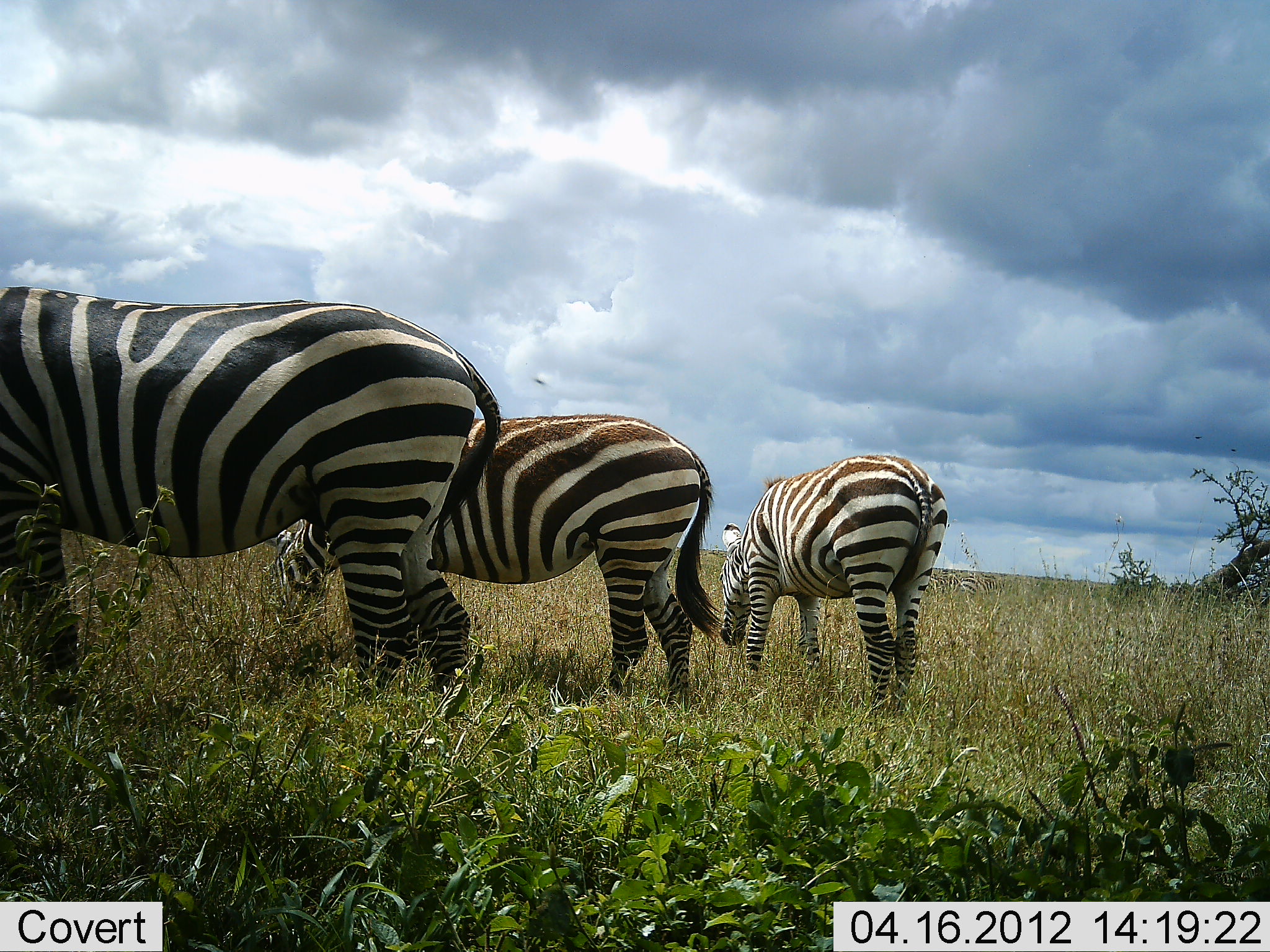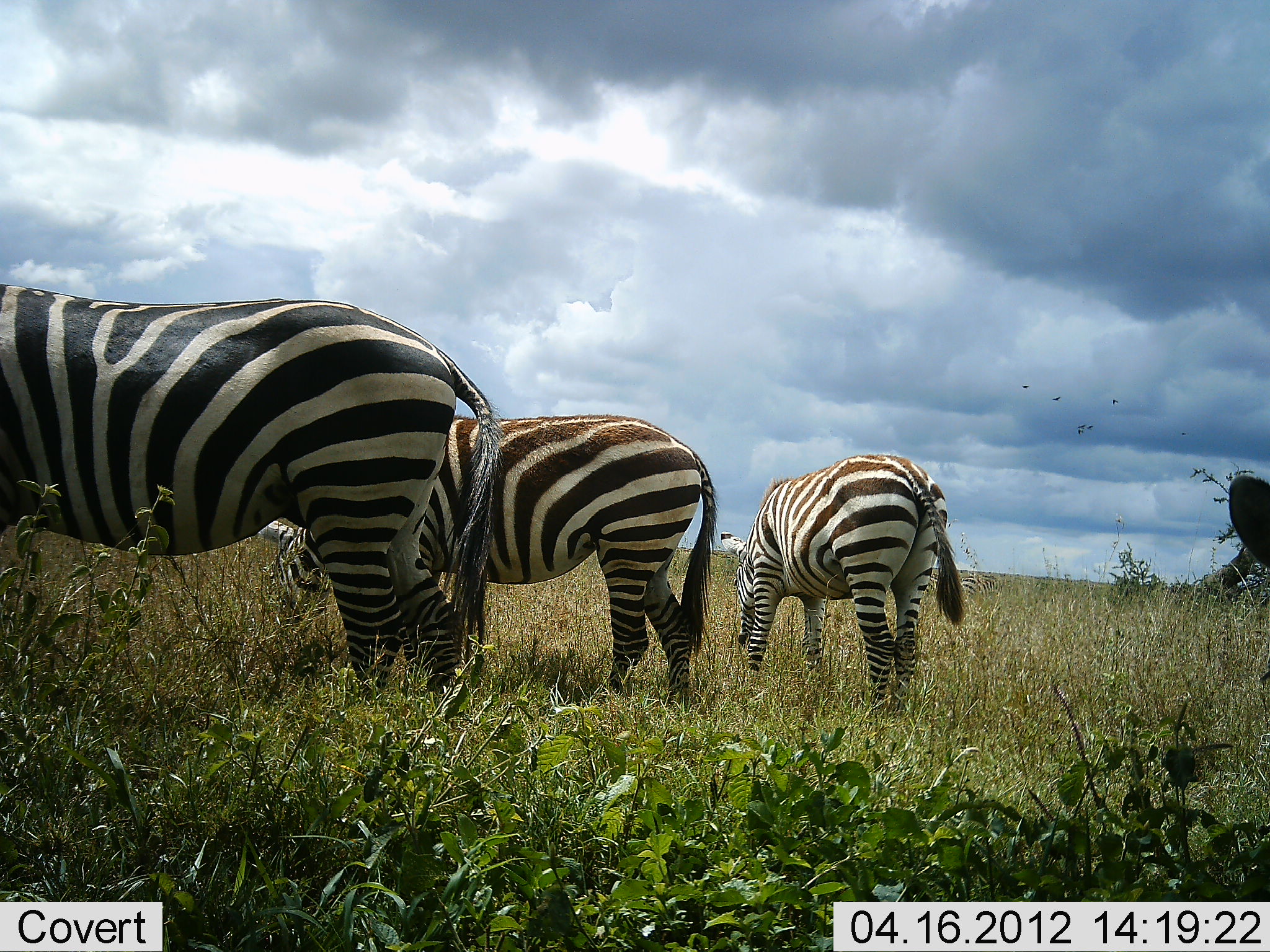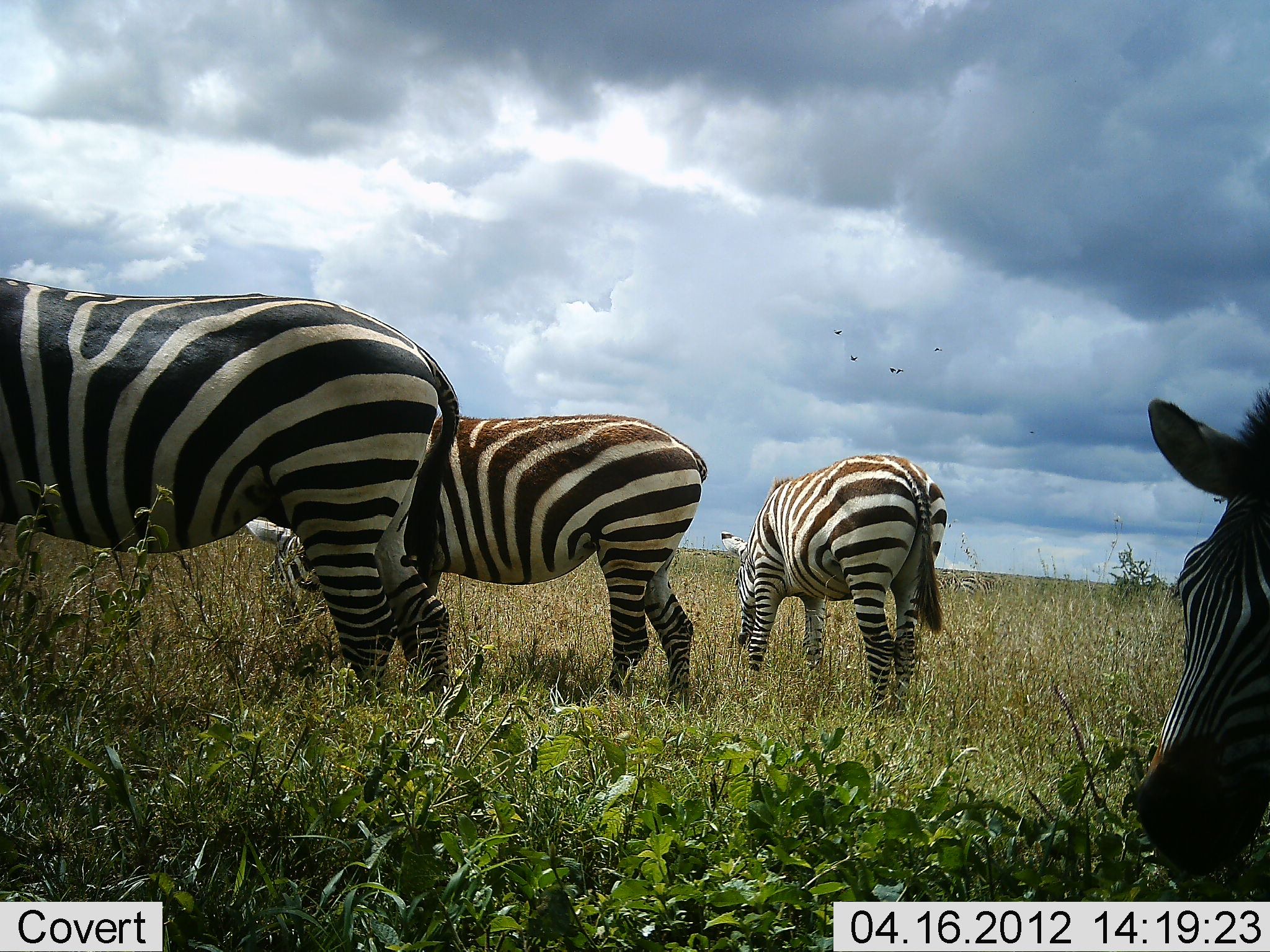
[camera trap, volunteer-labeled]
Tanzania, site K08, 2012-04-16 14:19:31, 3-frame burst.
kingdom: Animalia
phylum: Chordata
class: Mammalia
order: Perissodactyla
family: Equidae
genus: Equus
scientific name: Equus quagga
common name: plains zebra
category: zebra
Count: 4.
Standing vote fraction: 39%.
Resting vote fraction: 0%.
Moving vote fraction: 21%.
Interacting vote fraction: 0%.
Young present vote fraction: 4%.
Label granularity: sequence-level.